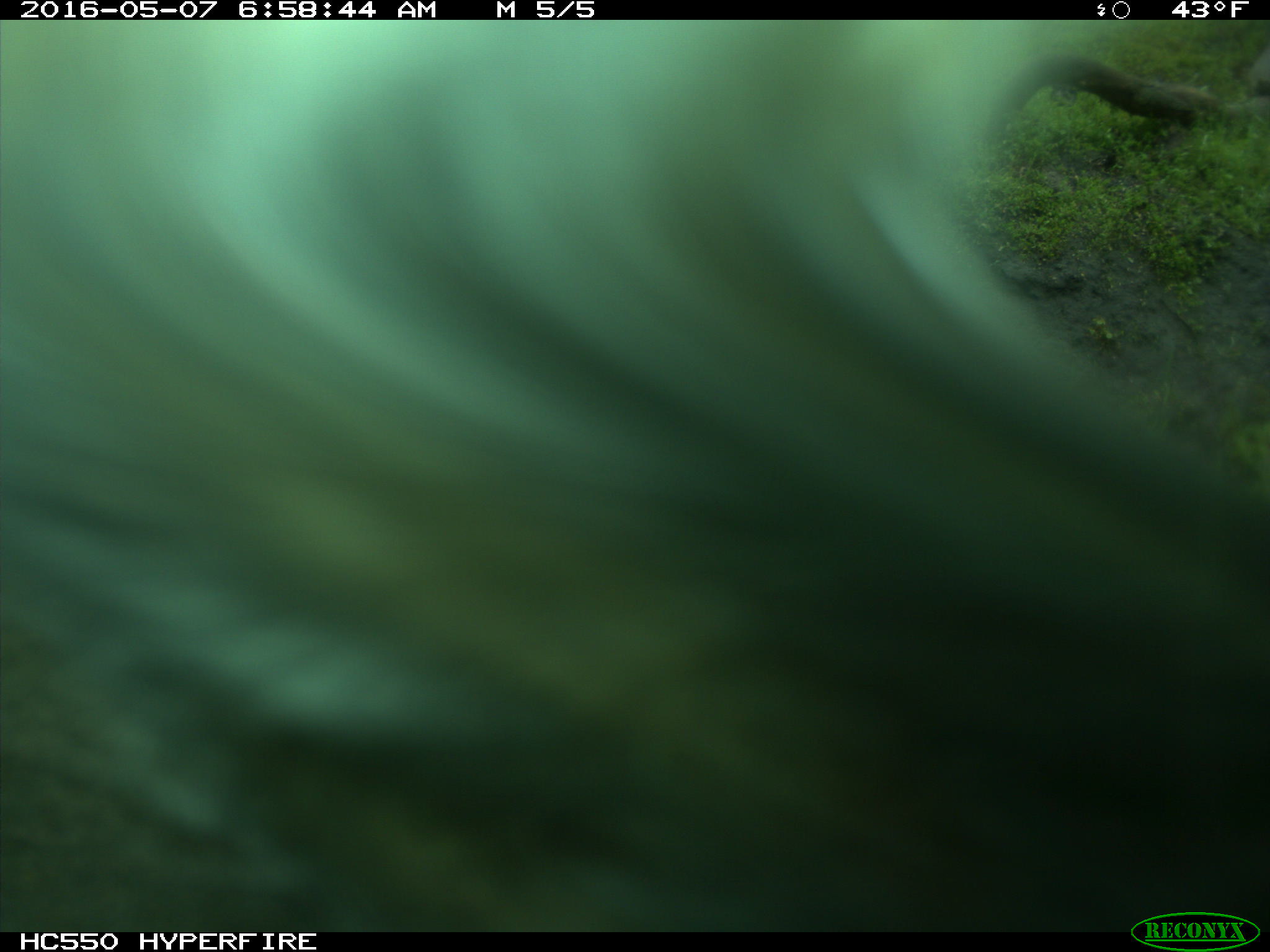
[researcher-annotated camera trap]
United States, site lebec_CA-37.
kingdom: Animalia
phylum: Chordata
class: Mammalia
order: Artiodactyla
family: Bovidae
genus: Bos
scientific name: Bos taurus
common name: domestic cow